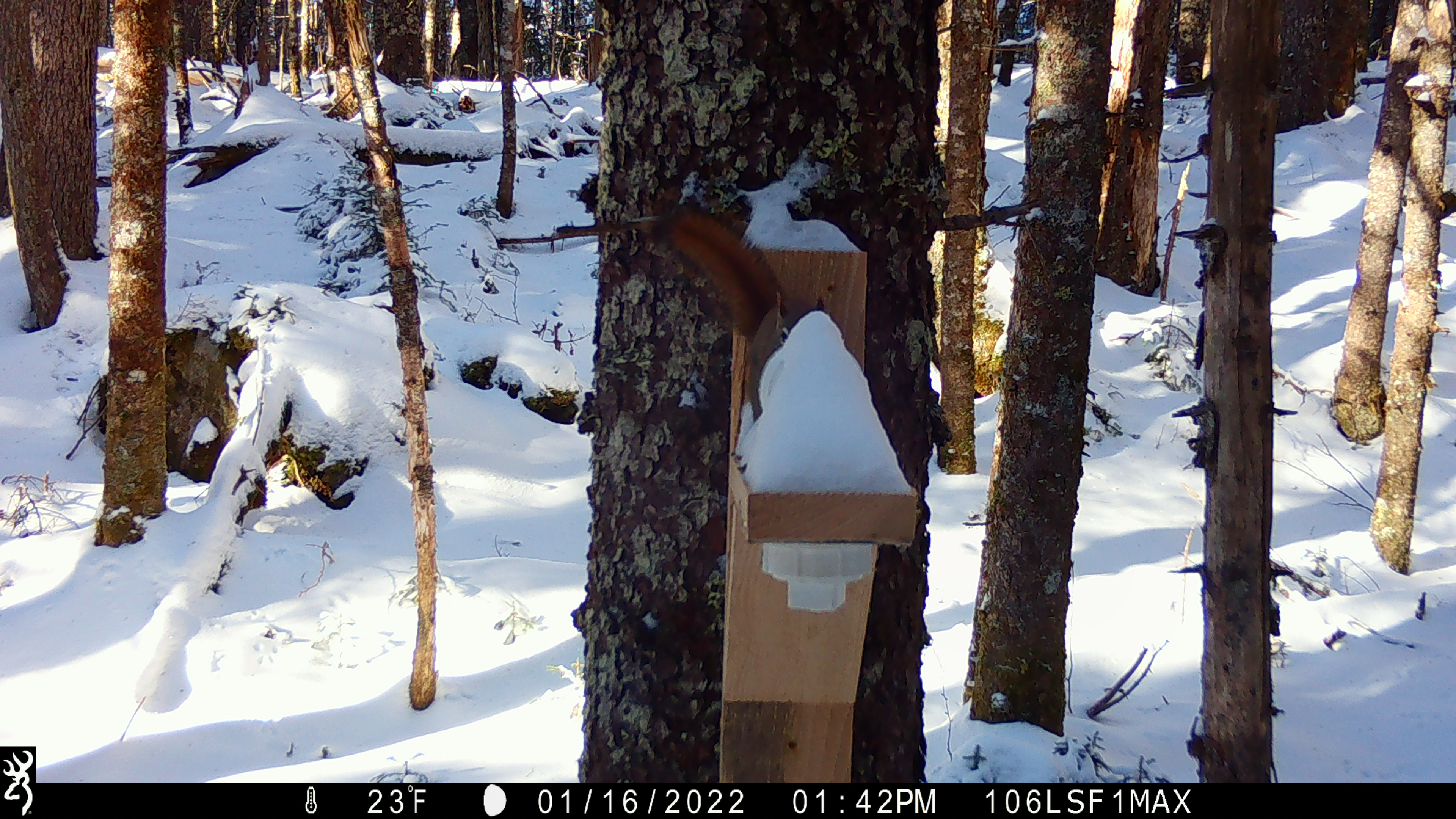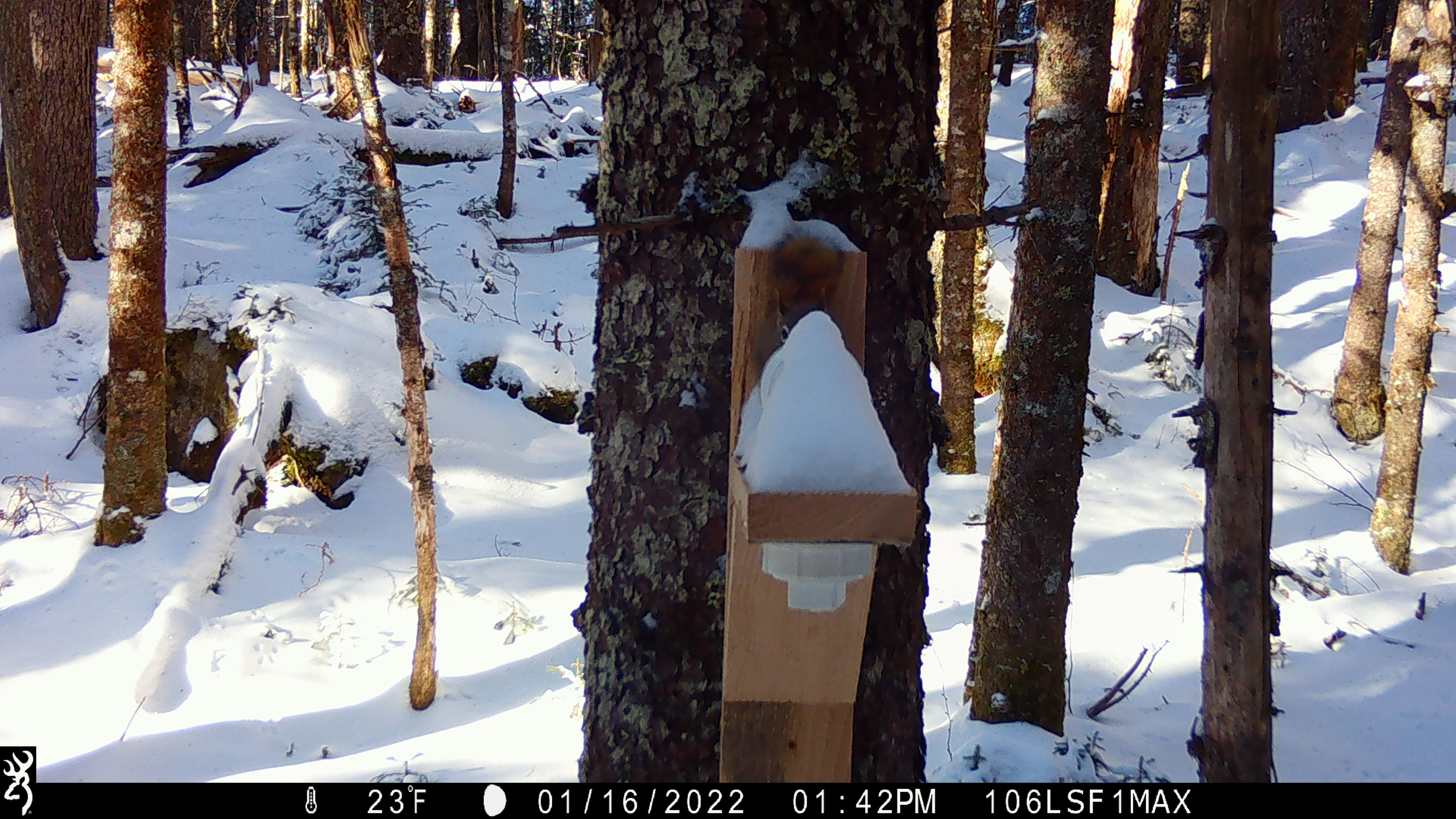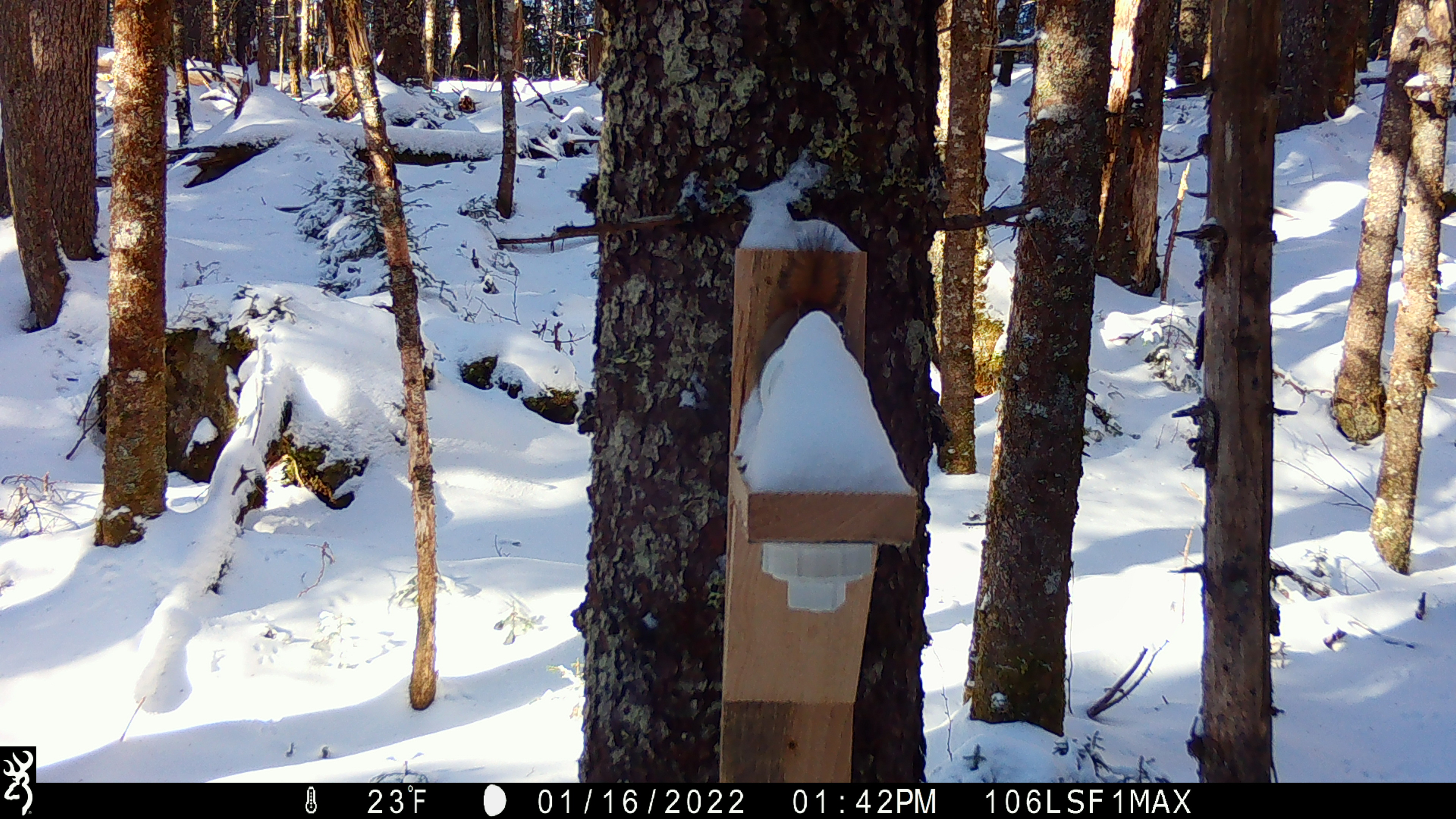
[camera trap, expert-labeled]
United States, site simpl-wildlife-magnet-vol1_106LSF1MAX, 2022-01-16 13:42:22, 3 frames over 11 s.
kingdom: Animalia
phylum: Chordata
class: Mammalia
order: Rodentia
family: Sciuridae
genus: Tamiasciurus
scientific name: Tamiasciurus hudsonicus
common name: red squirrel